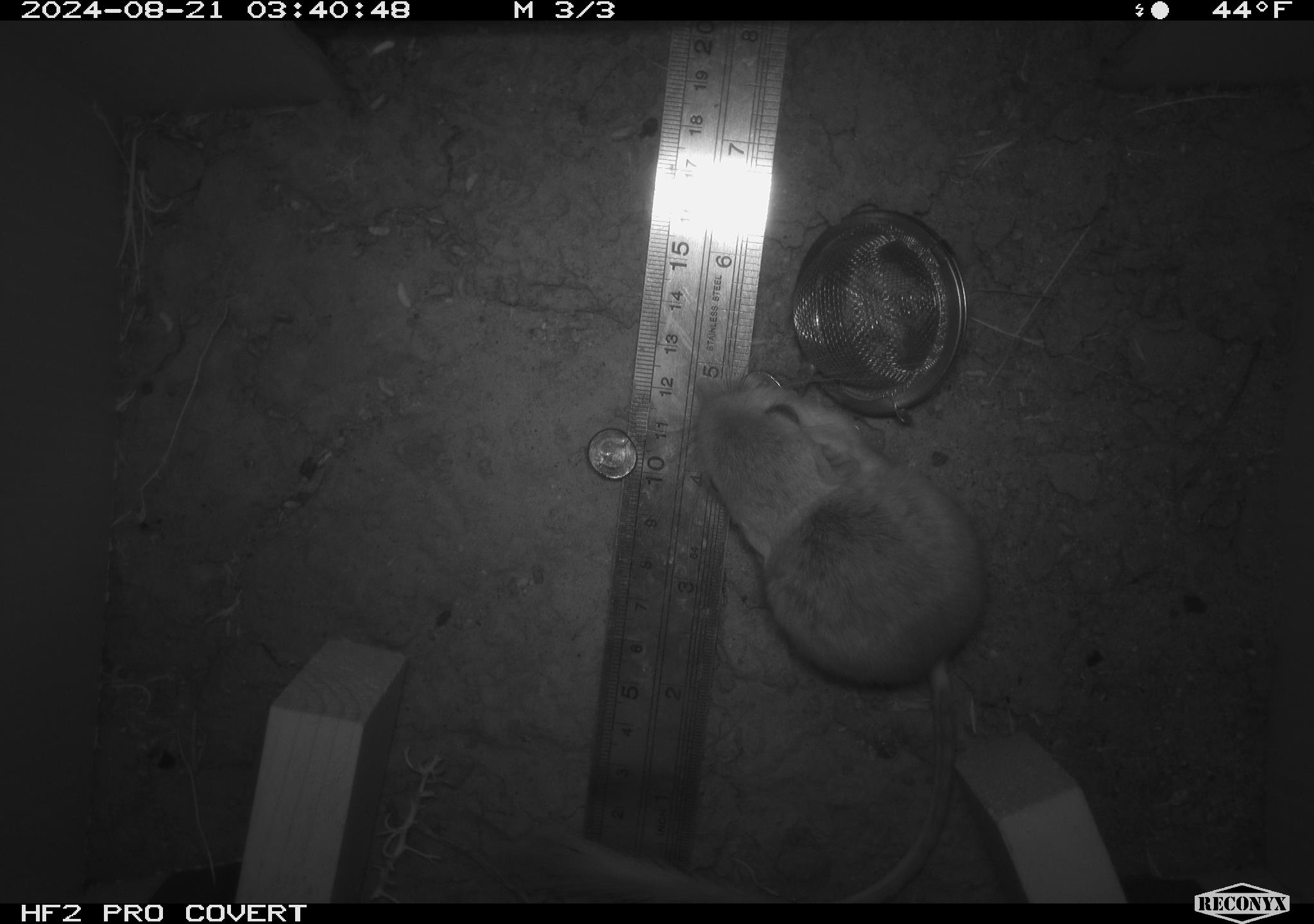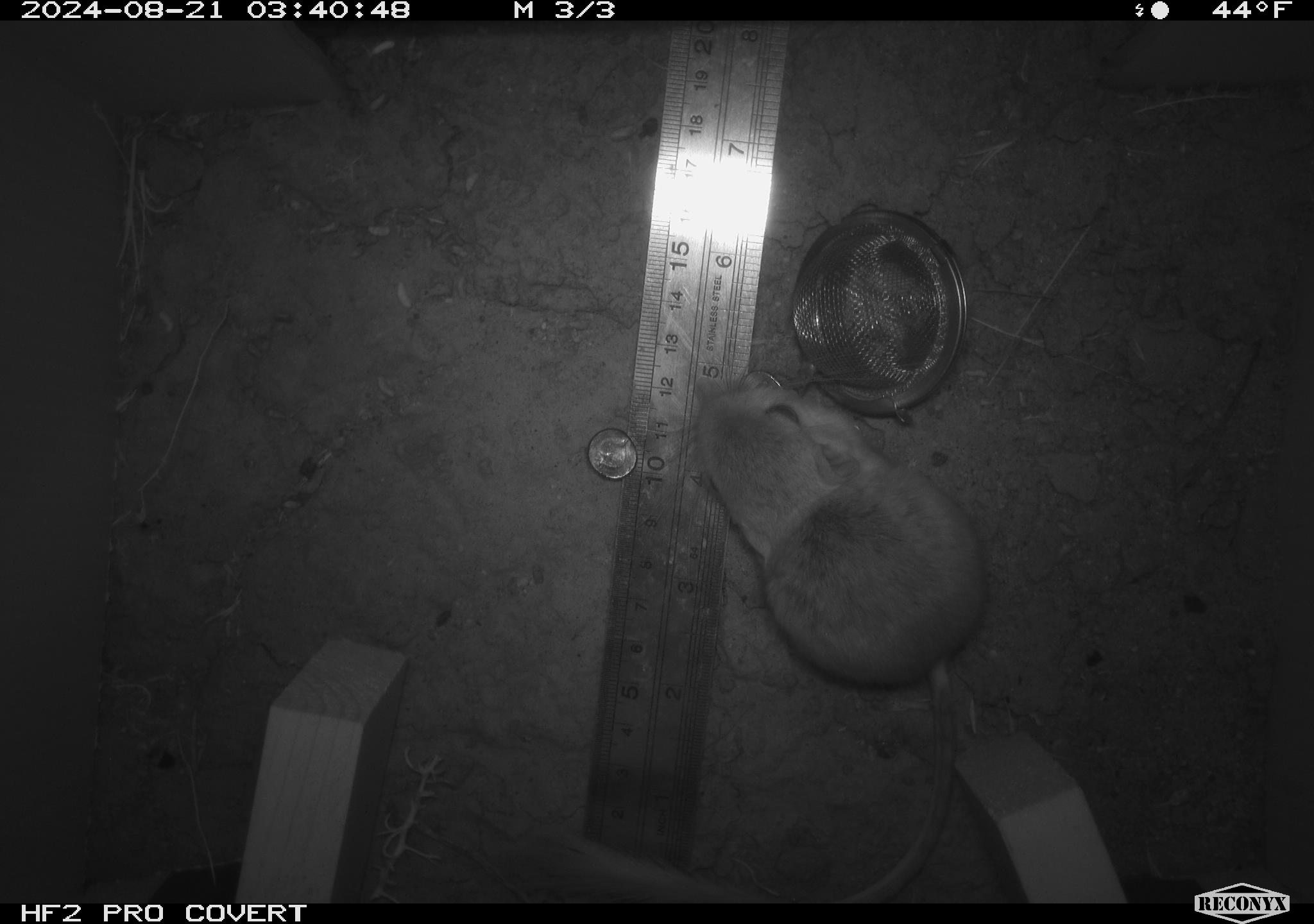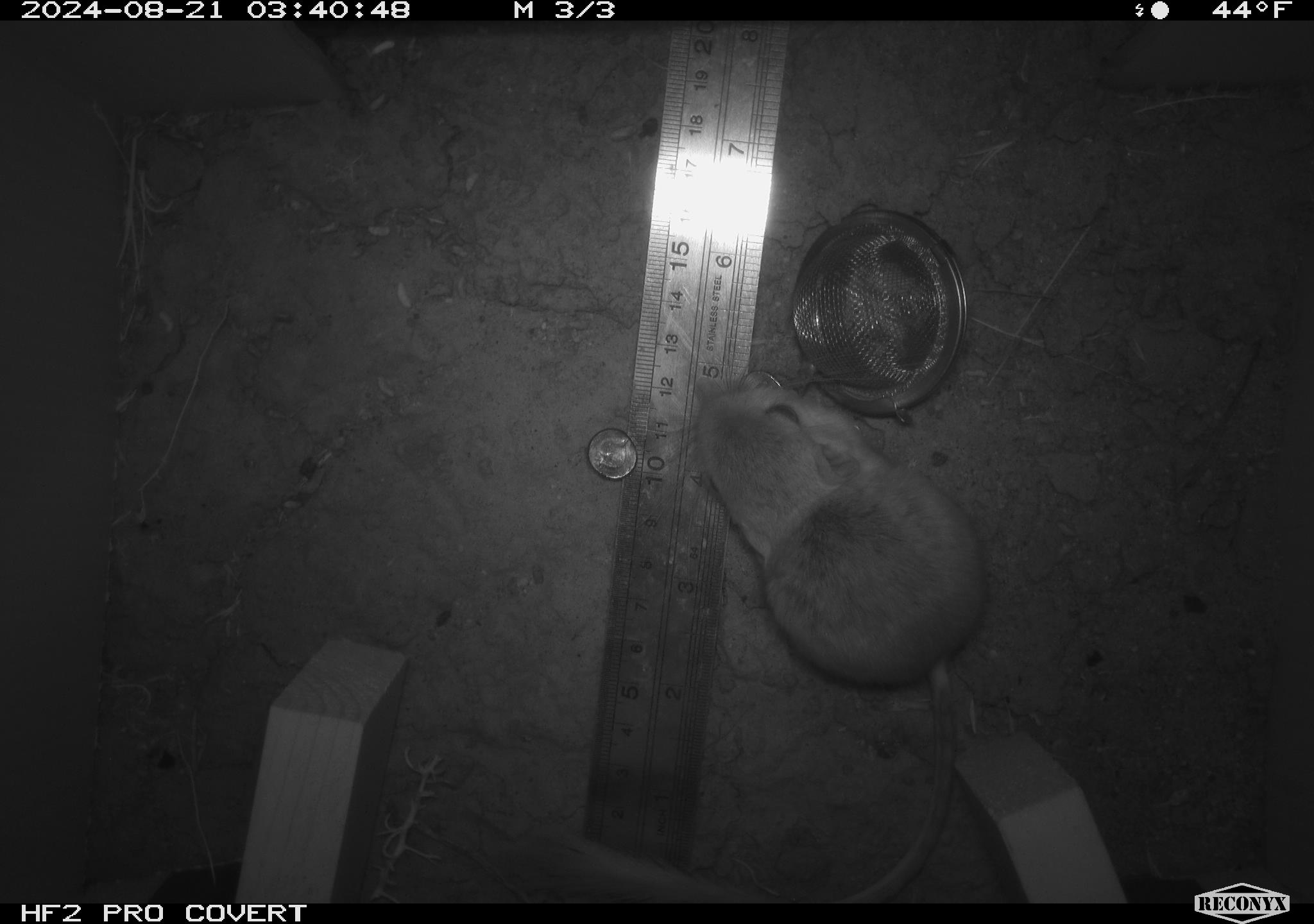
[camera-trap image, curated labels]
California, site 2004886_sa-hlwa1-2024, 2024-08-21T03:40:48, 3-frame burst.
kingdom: Animalia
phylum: Chordata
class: Mammalia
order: Rodentia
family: Heteromyidae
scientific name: Heteromyidae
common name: kangaroo rats and pocket mice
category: heteromyidae family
Heteromyidae family (kangaroo rats and pocket mice) (Heteromyidae).